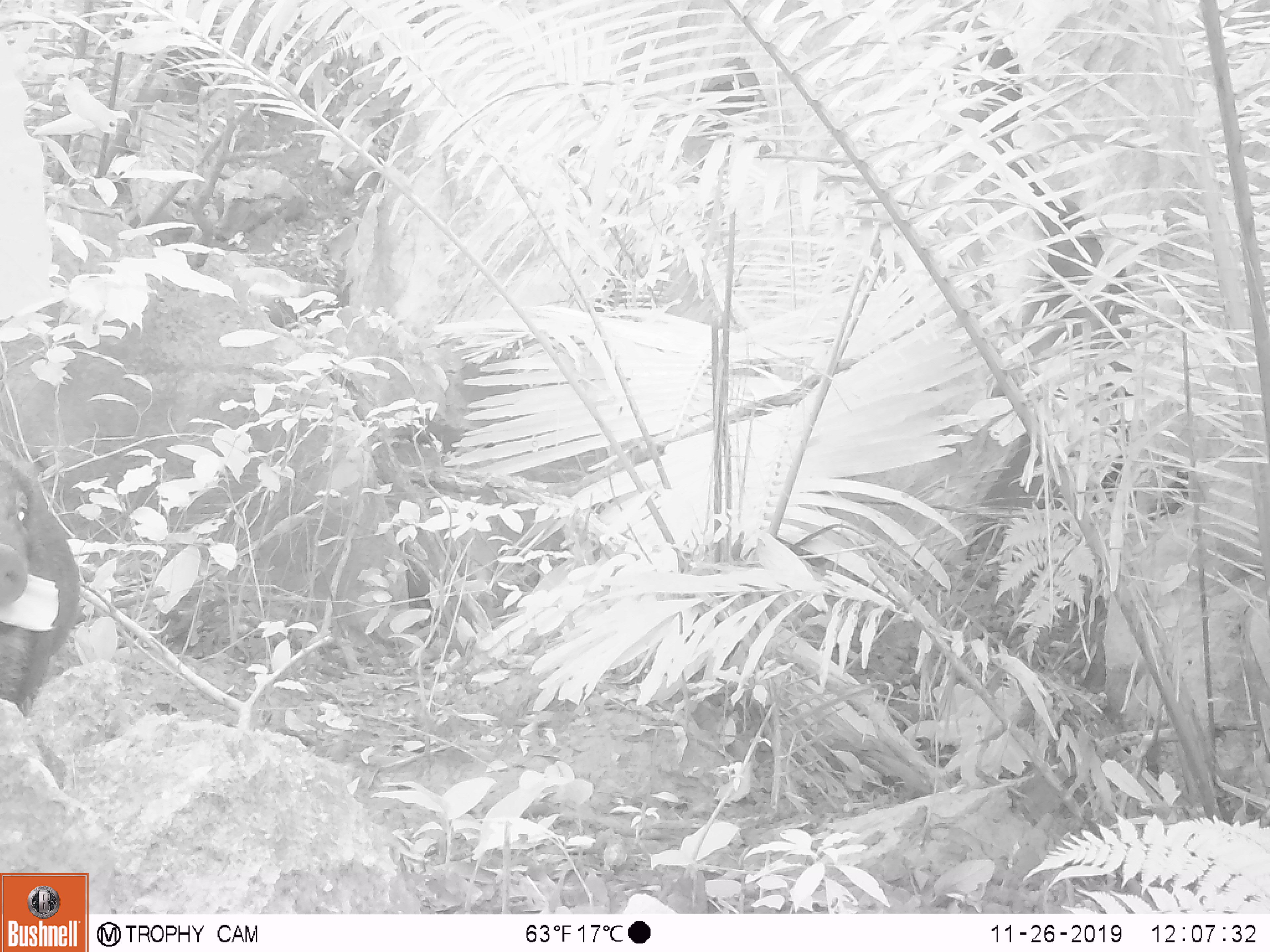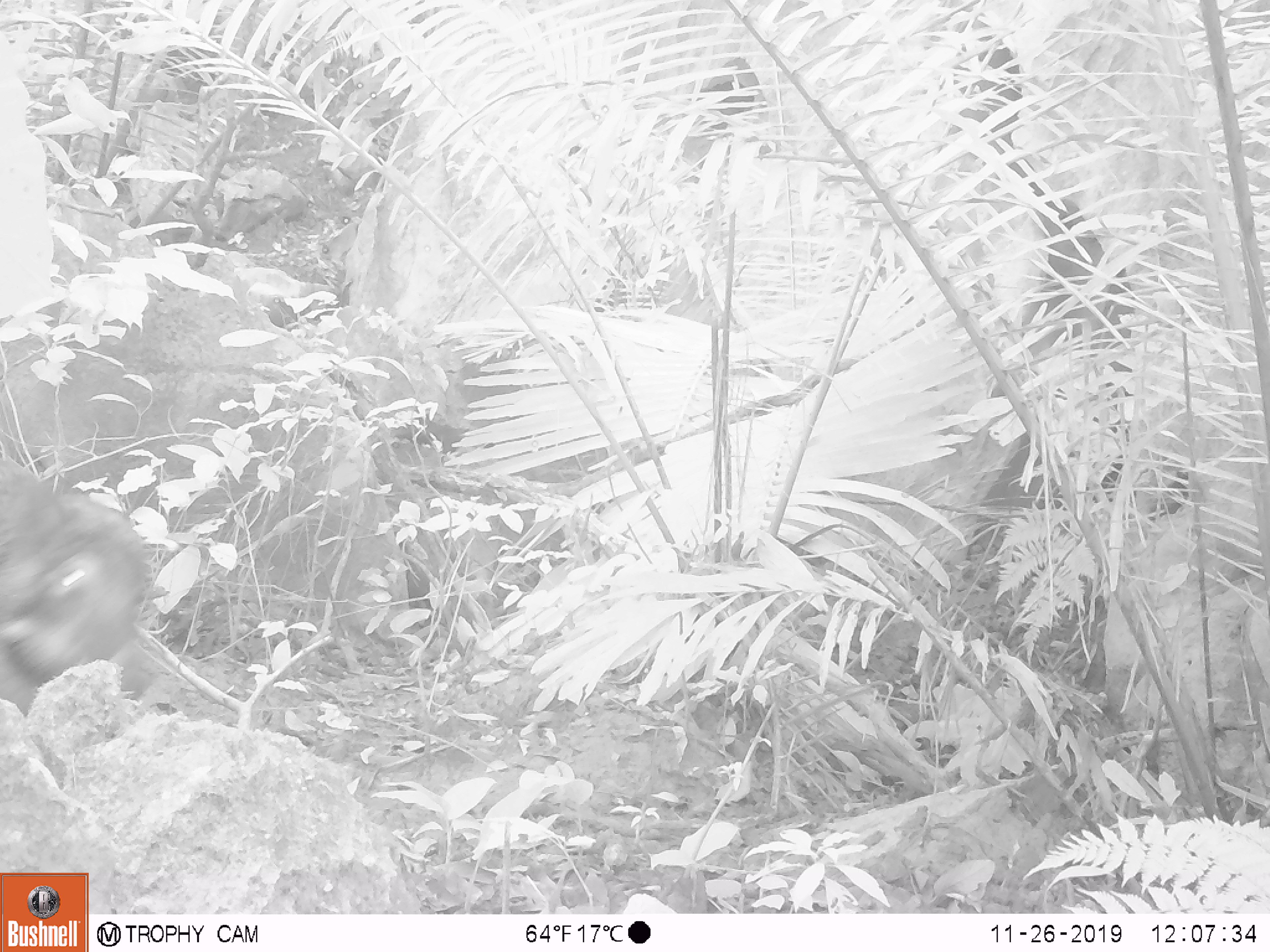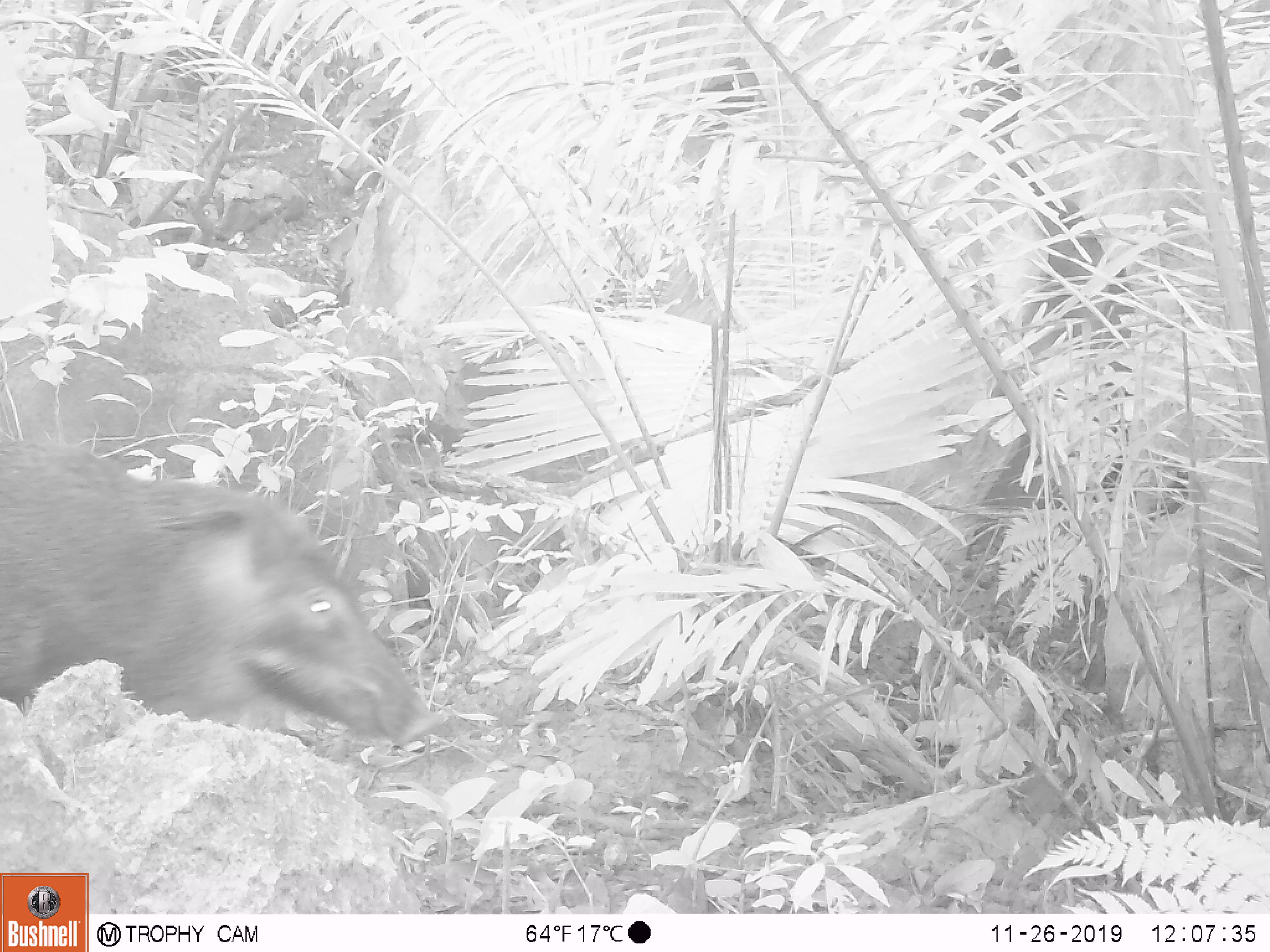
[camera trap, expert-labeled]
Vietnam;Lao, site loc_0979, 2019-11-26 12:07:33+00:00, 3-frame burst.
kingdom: Animalia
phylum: Chordata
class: Mammalia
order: Artiodactyla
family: Suidae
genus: Sus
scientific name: Sus scrofa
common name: eurasian wild pig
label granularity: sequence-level